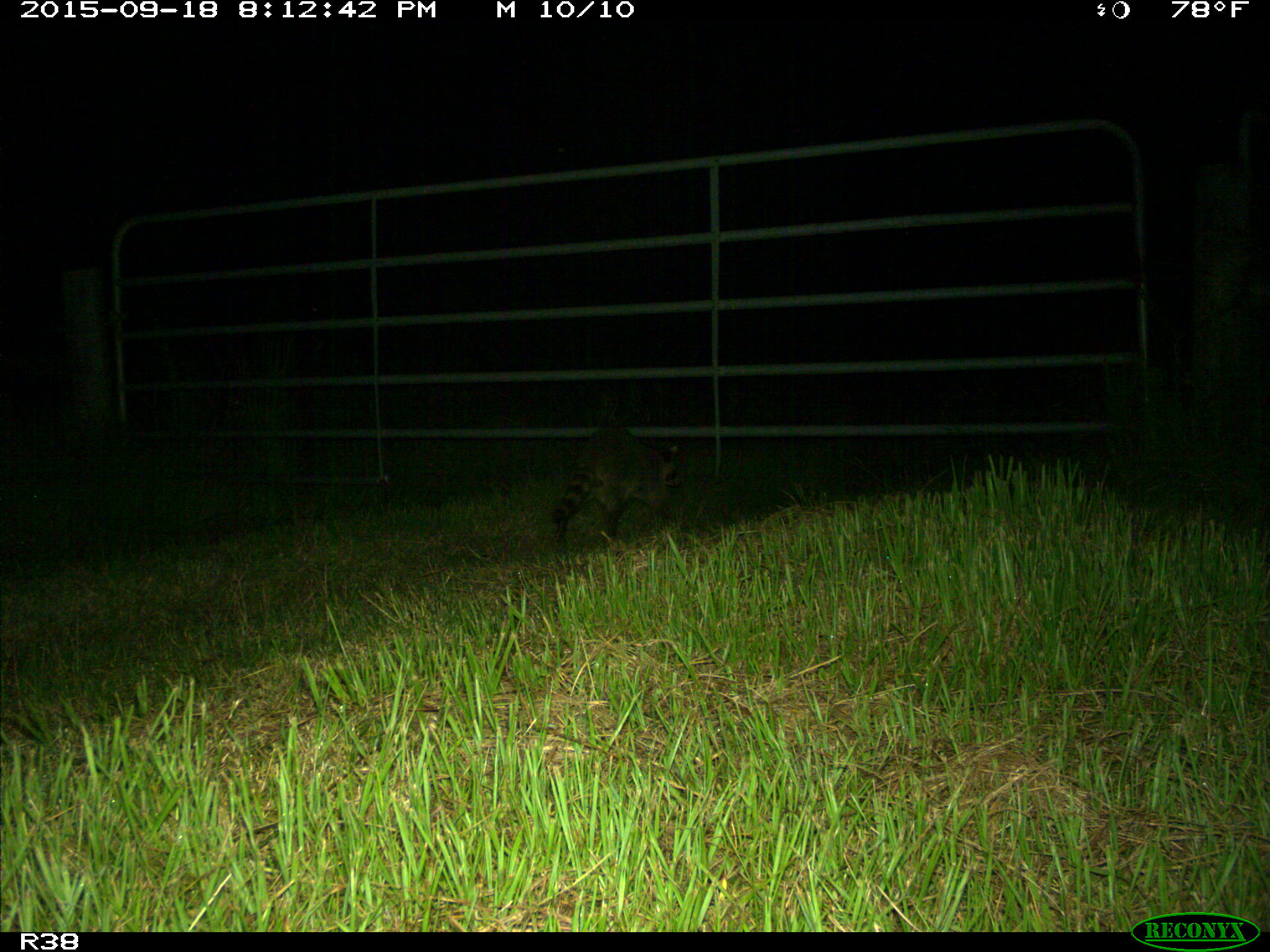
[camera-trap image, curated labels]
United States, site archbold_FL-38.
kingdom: Animalia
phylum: Chordata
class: Mammalia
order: Carnivora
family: Procyonidae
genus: Procyon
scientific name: Procyon lotor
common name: common raccoon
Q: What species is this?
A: Procyon lotor (common raccoon).